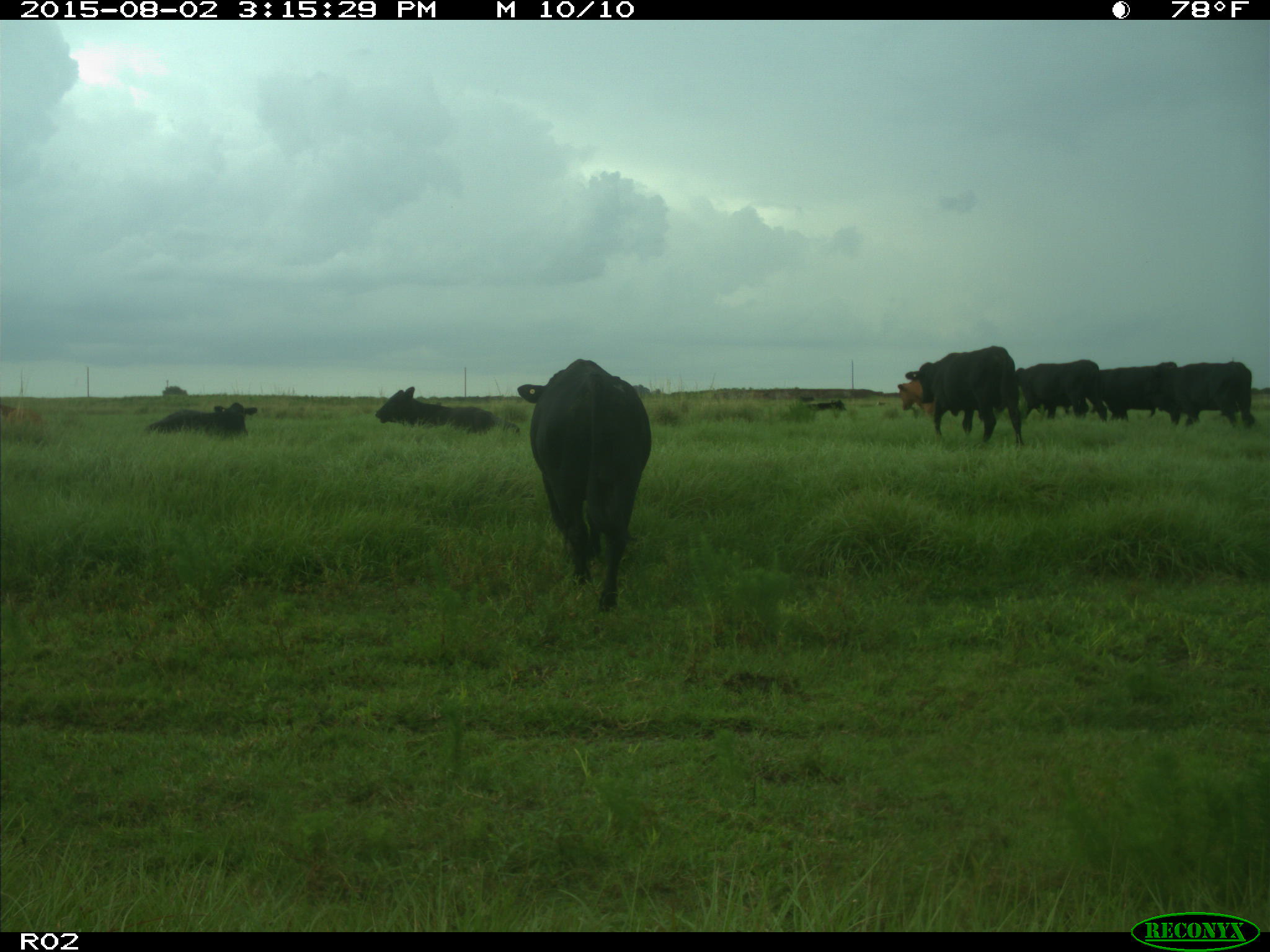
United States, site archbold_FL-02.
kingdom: Animalia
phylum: Chordata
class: Mammalia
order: Artiodactyla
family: Bovidae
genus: Bos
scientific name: Bos taurus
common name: domestic cow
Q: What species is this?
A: Bos taurus (domestic cow).